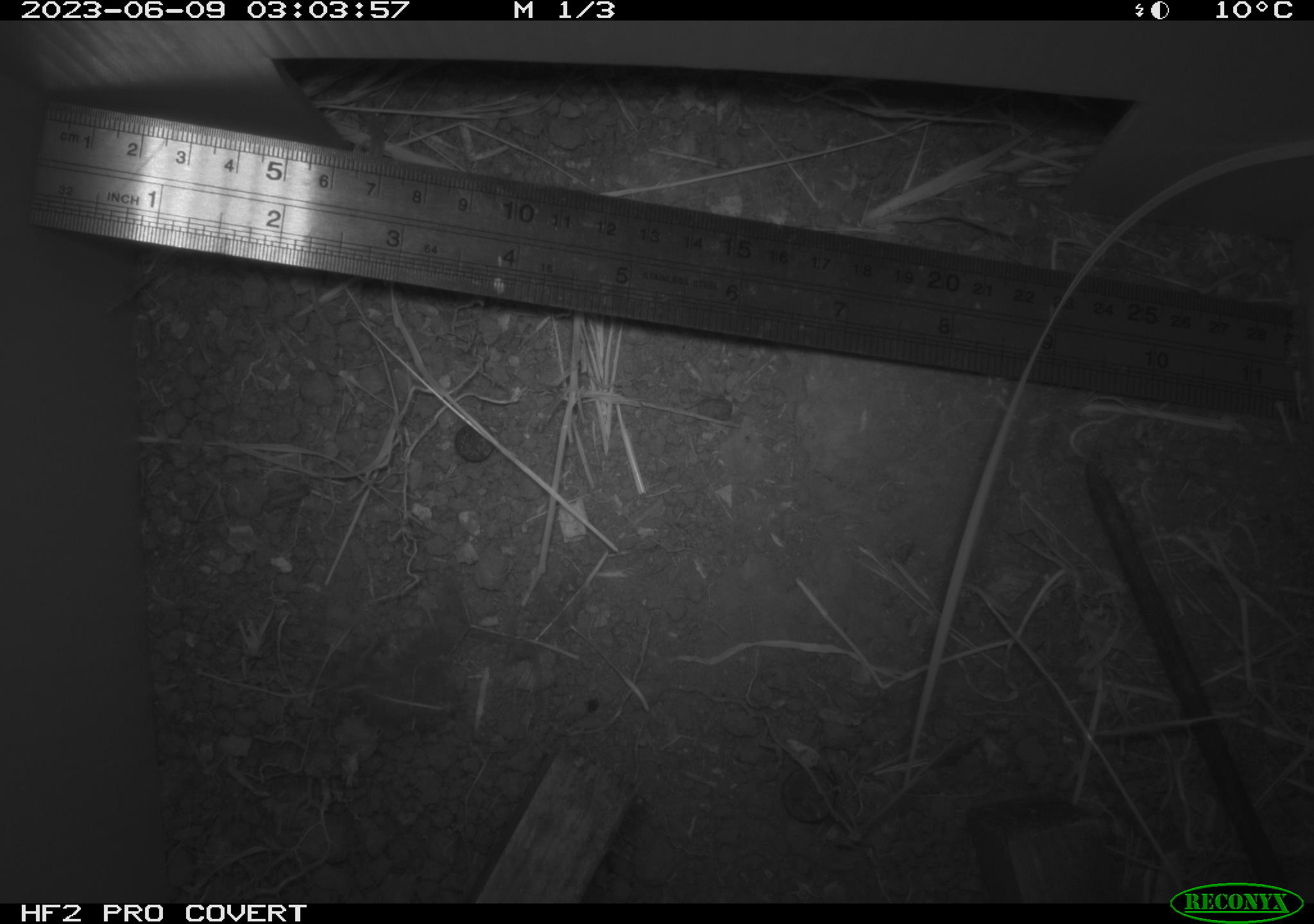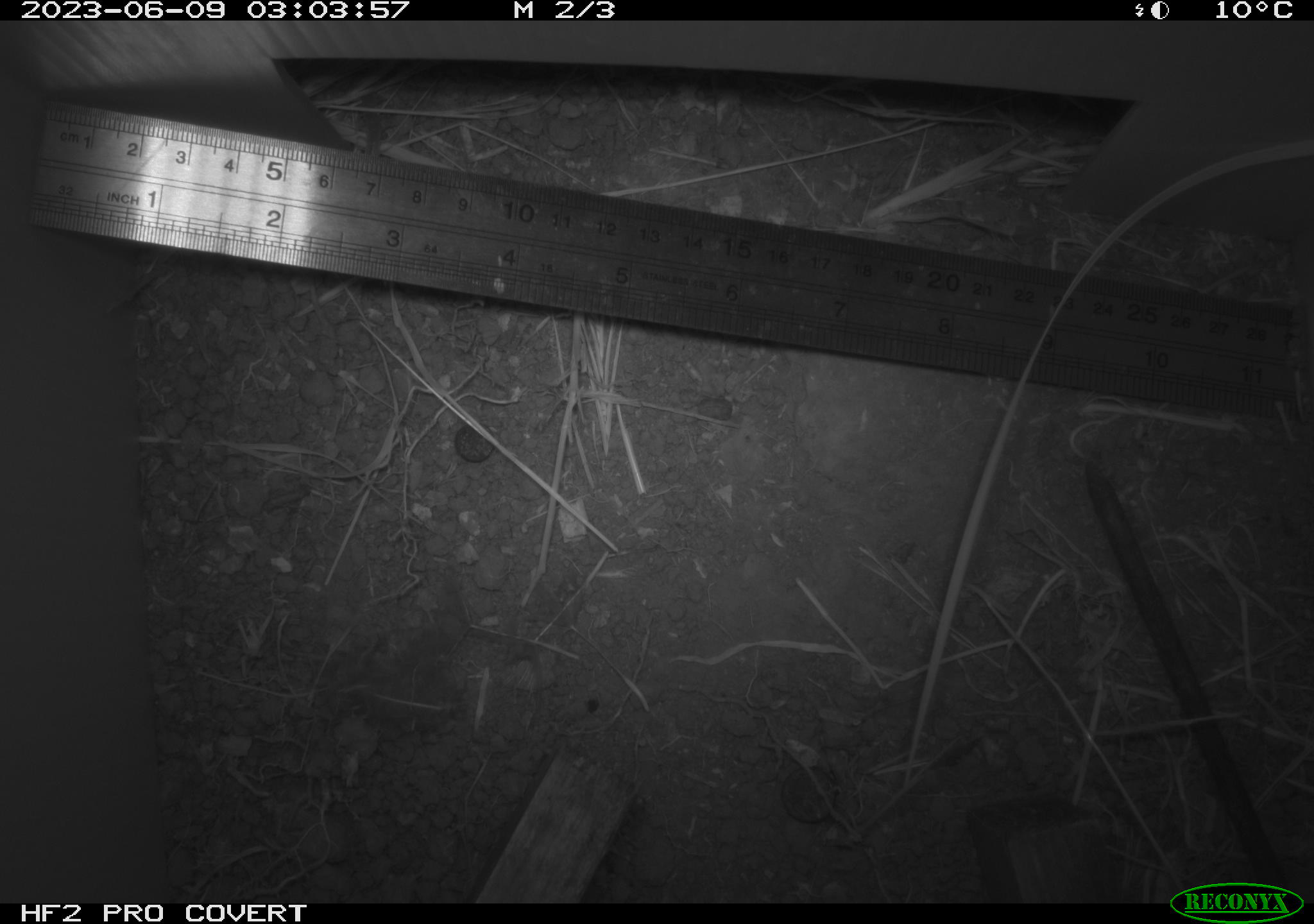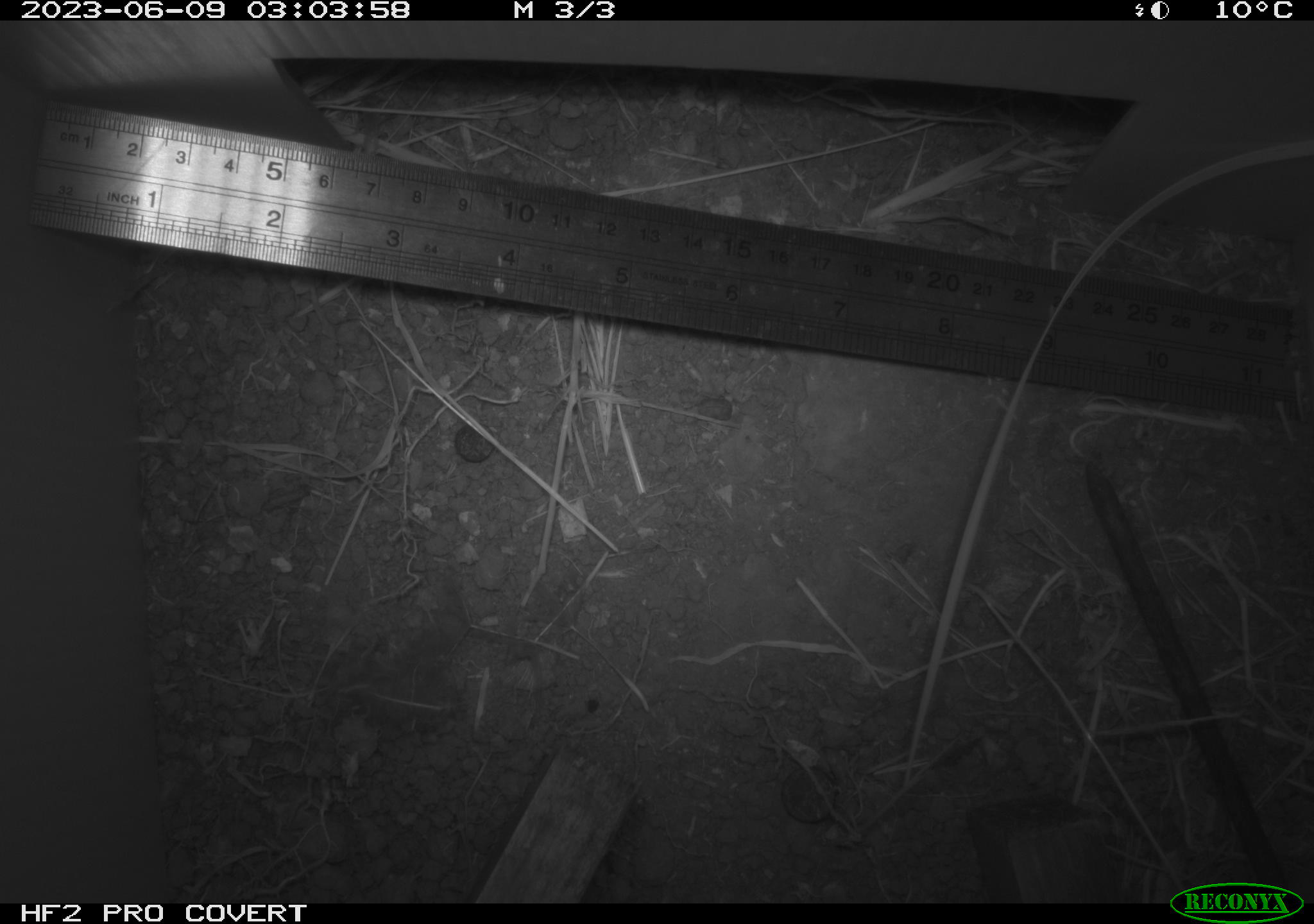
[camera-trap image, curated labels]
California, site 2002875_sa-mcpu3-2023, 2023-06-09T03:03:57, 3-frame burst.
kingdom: Animalia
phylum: Chordata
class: Mammalia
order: Rodentia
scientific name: Rodentia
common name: mouse species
Mouse species (Rodentia).